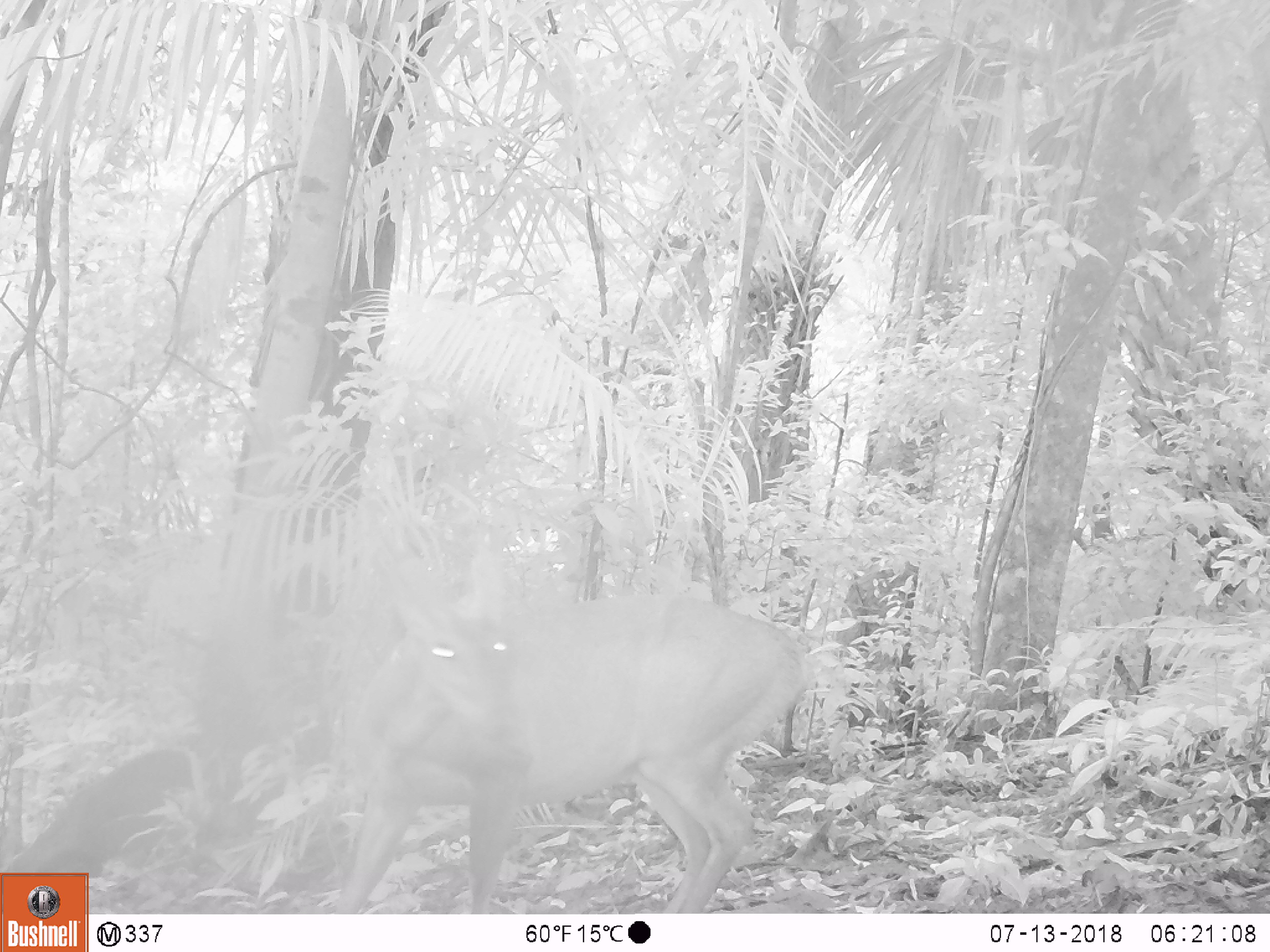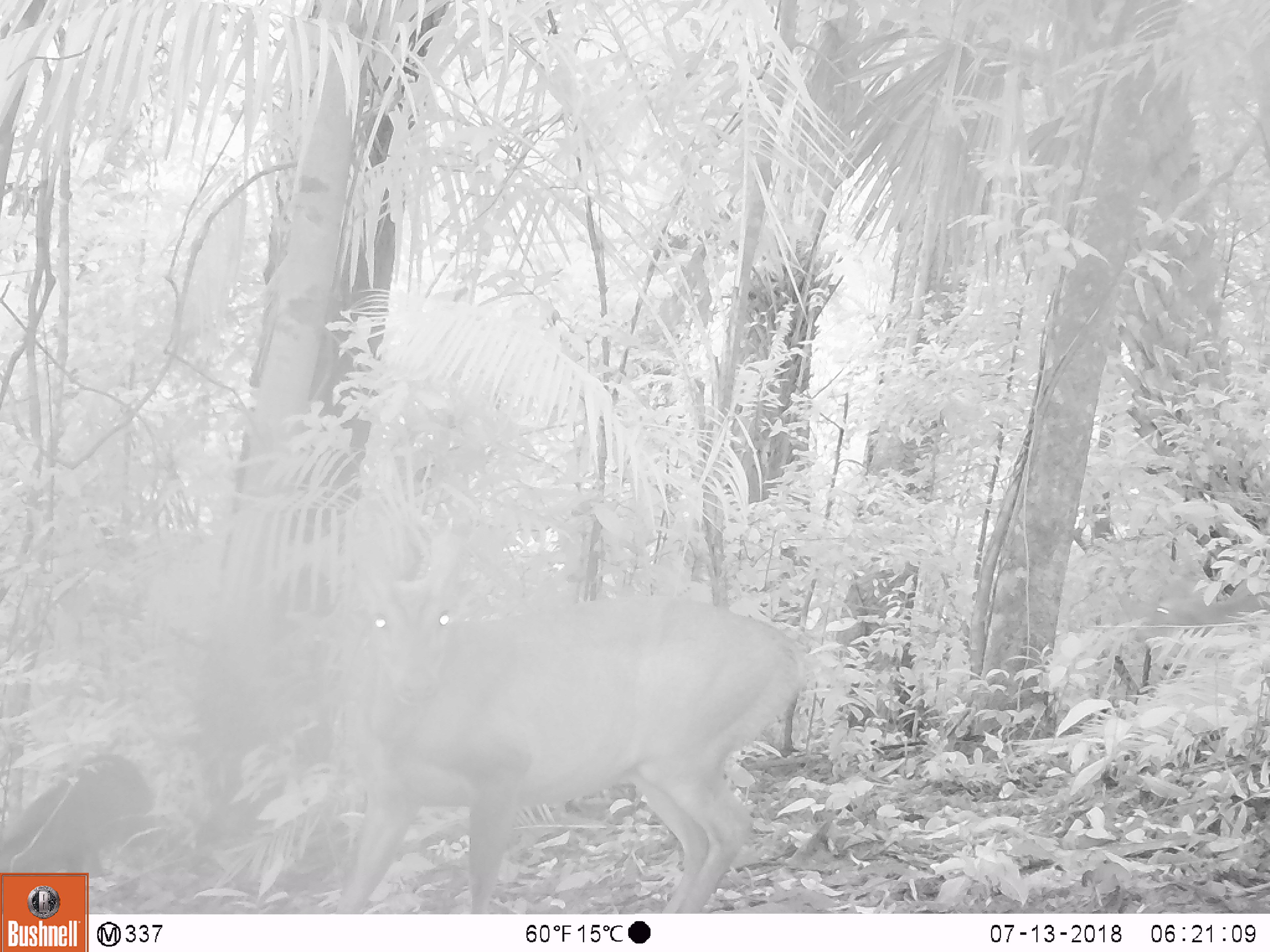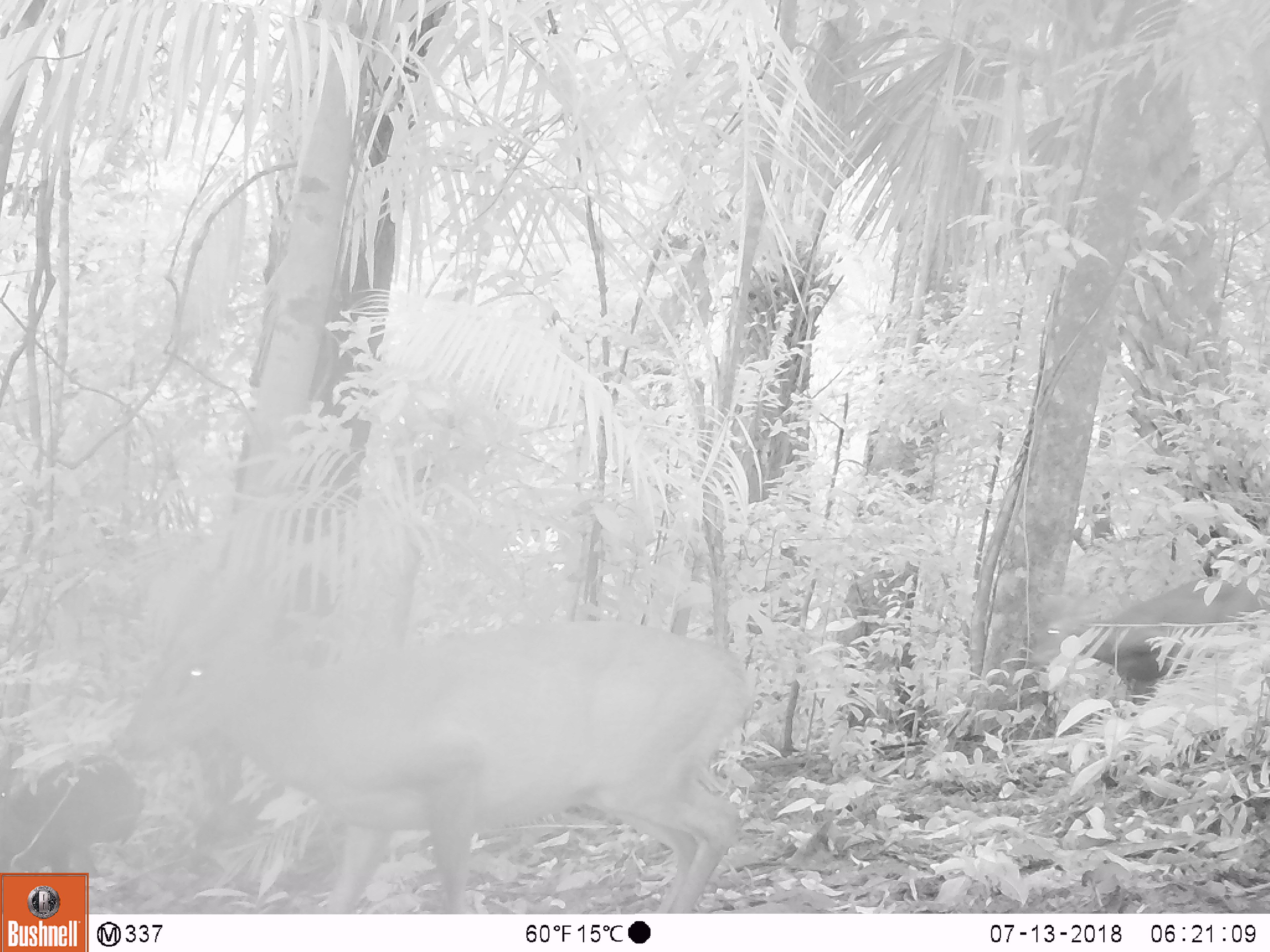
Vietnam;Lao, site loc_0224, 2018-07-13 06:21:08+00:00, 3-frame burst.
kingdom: Animalia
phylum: Chordata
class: Mammalia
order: Artiodactyla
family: Cervidae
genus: Muntiacus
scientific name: Muntiacus vuquangensis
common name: large-antlered muntjac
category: large antlered muntjac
Large antlered muntjac (large-antlered muntjac) (Muntiacus vuquangensis). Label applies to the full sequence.